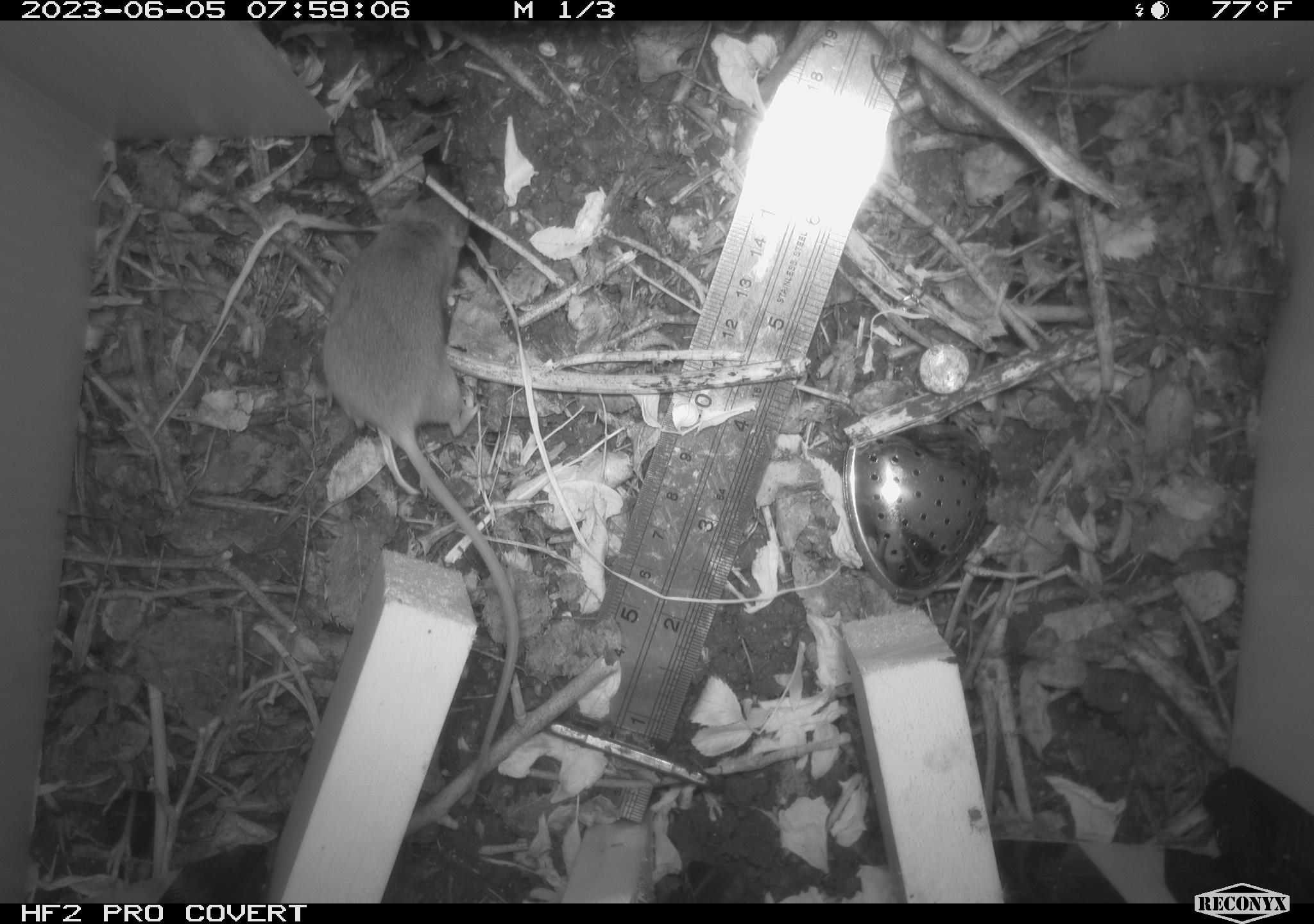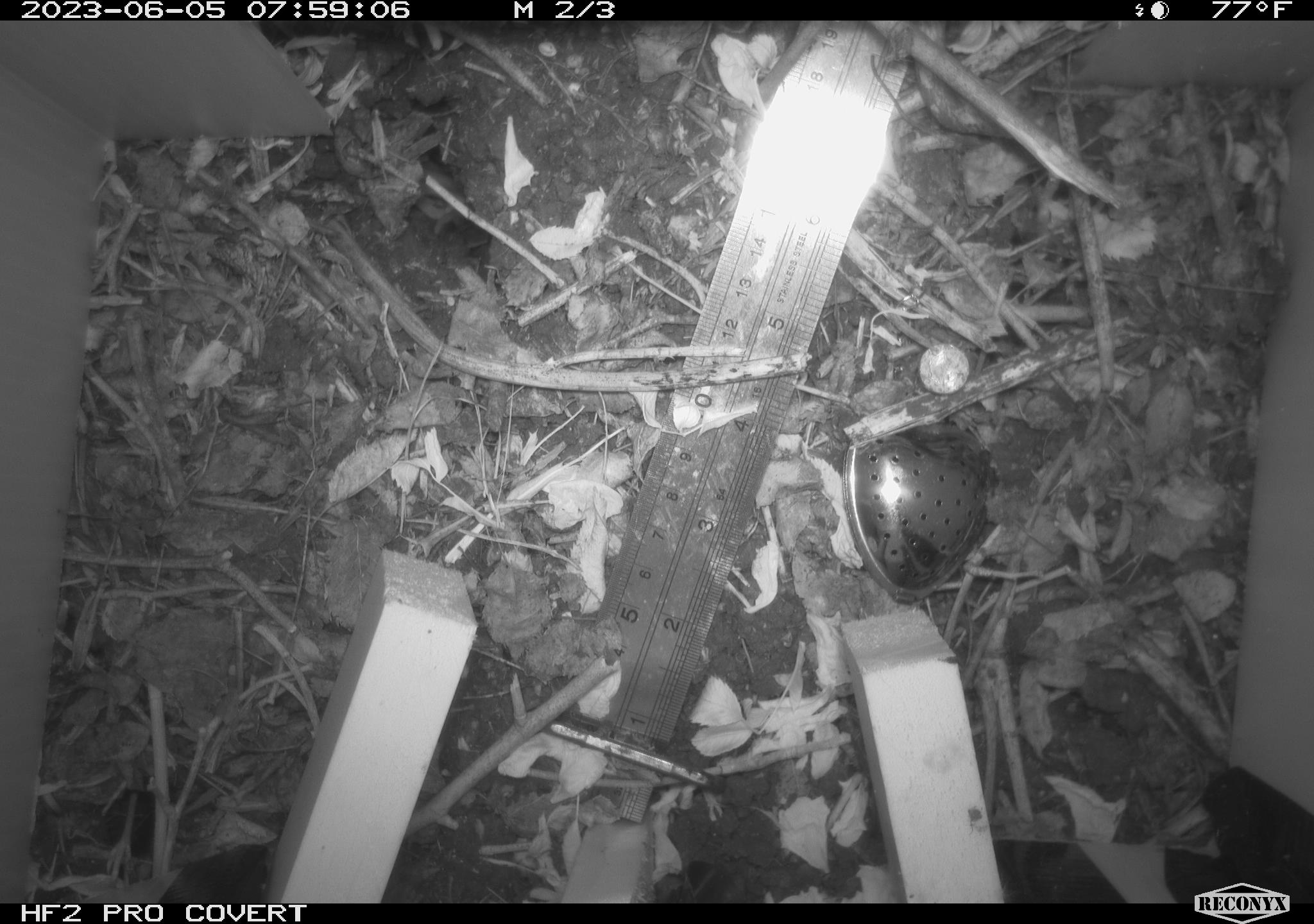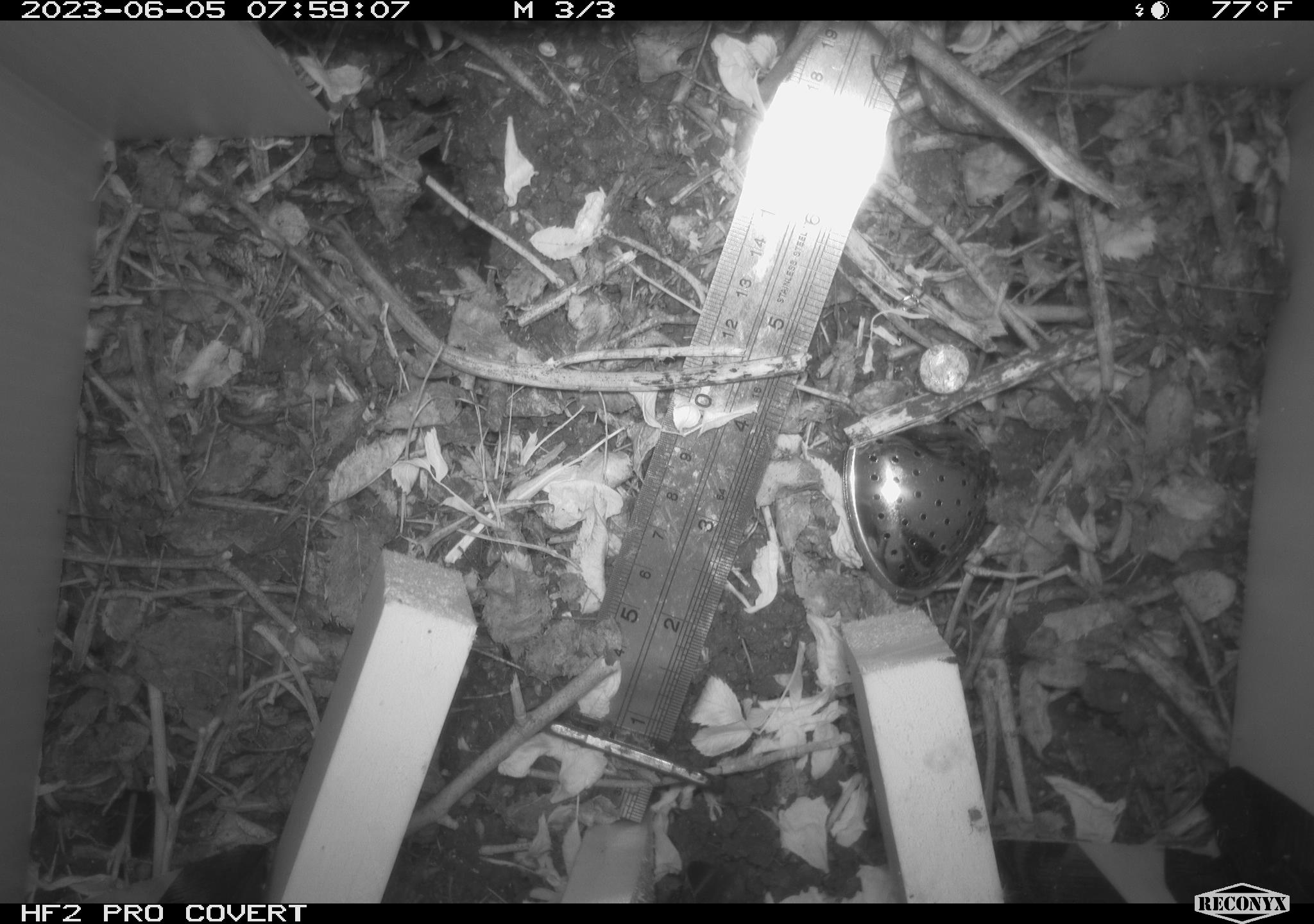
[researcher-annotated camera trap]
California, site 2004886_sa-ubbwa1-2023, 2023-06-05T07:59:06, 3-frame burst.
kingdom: Animalia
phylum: Chordata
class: Mammalia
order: Rodentia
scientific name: Rodentia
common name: rodent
Rodent (Rodentia).